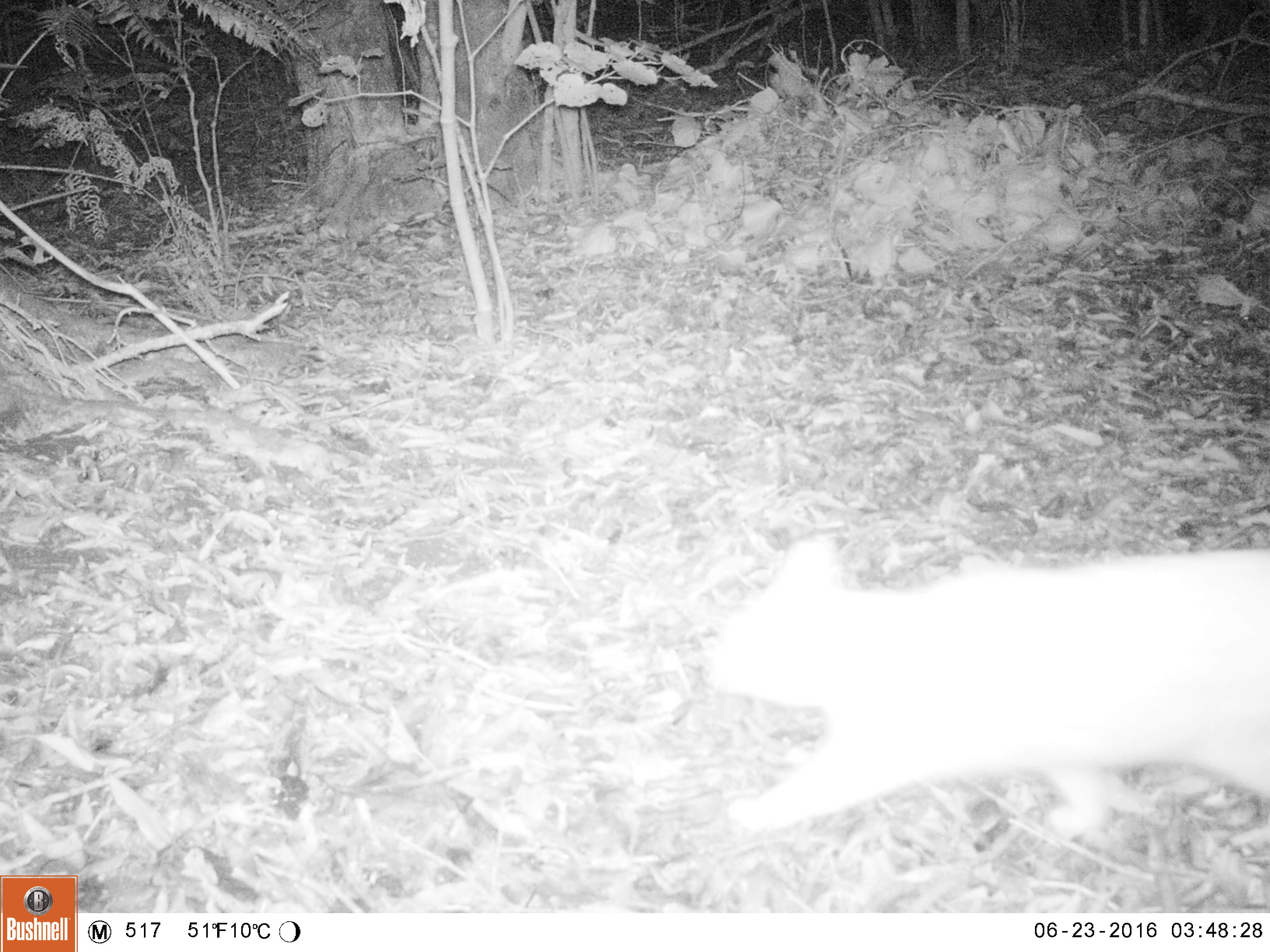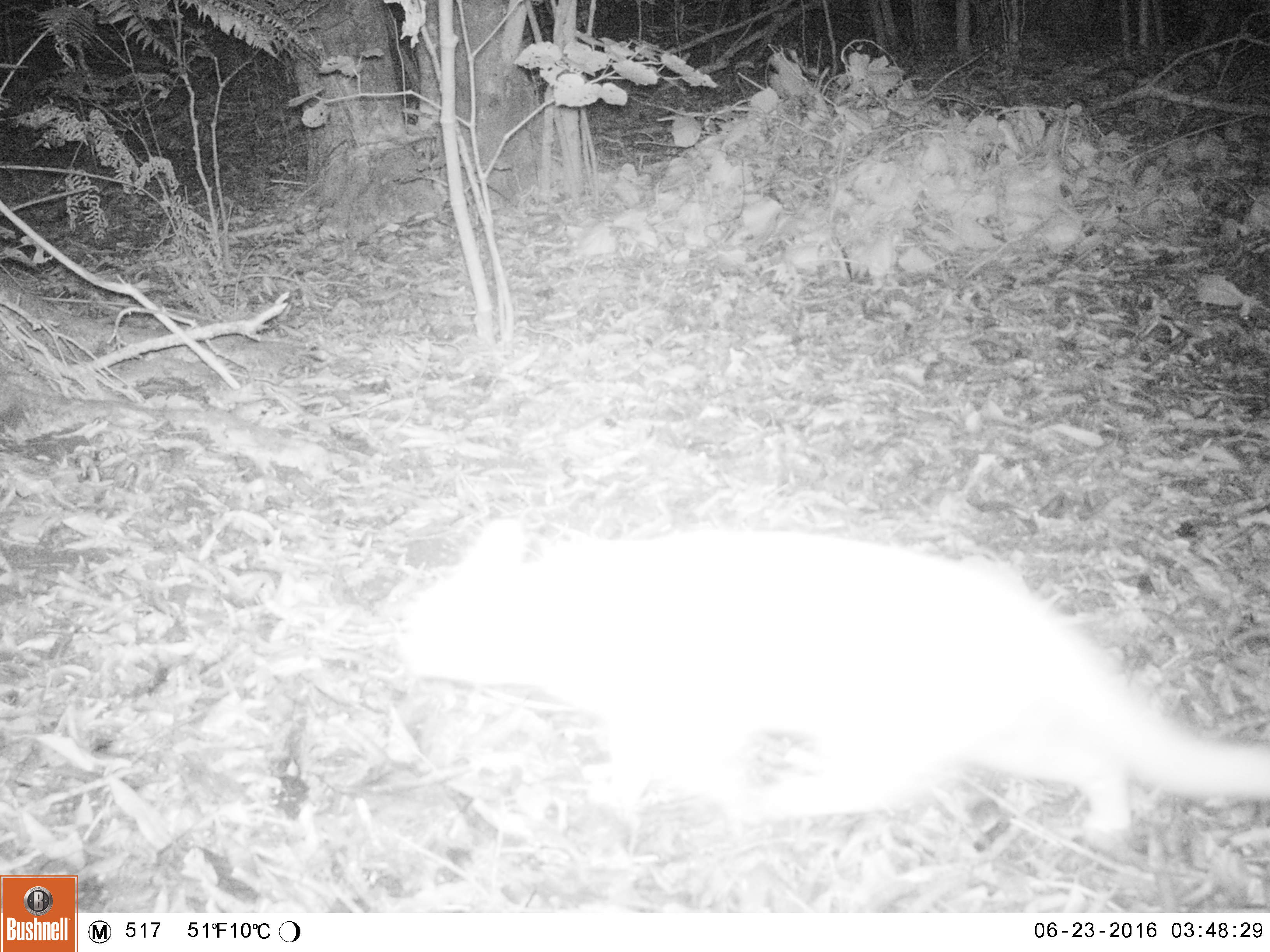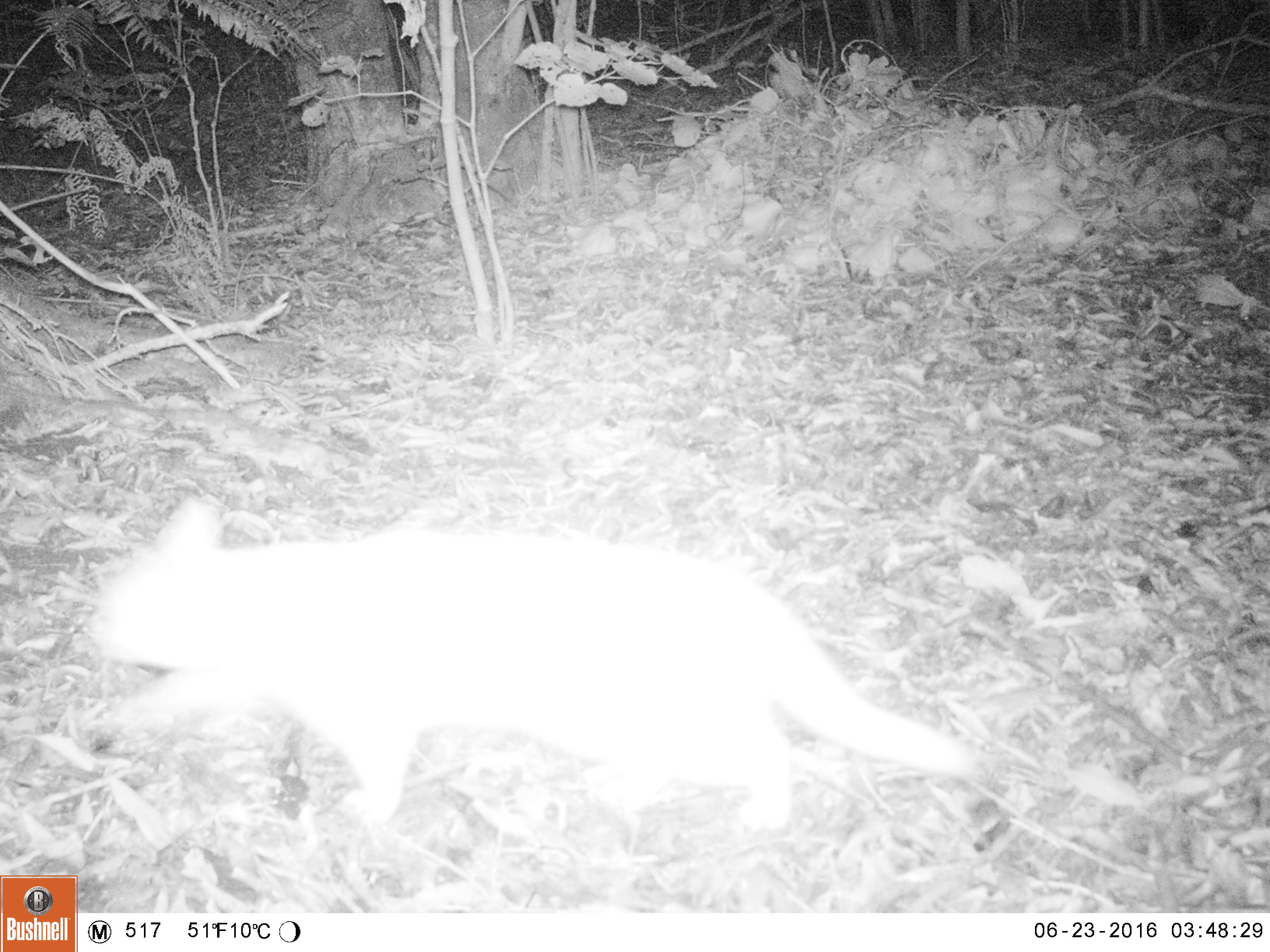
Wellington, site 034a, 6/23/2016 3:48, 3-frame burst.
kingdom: Animalia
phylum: Chordata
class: Mammalia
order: Carnivora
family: Felidae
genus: Felis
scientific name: Felis catus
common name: cat